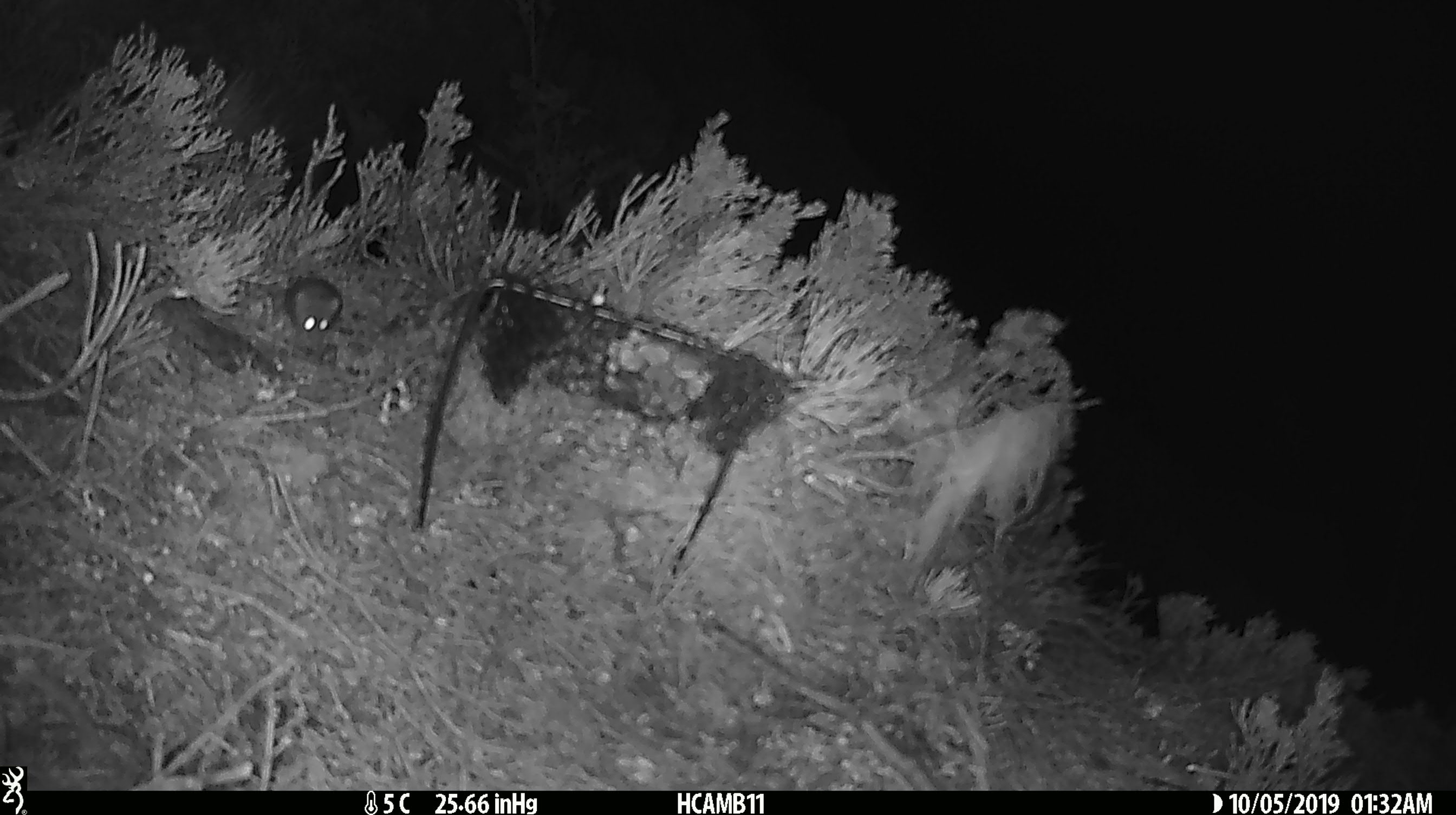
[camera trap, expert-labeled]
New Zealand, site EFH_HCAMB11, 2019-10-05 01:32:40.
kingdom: Animalia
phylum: Chordata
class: Mammalia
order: Rodentia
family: Muridae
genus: Mus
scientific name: Mus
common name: mouse